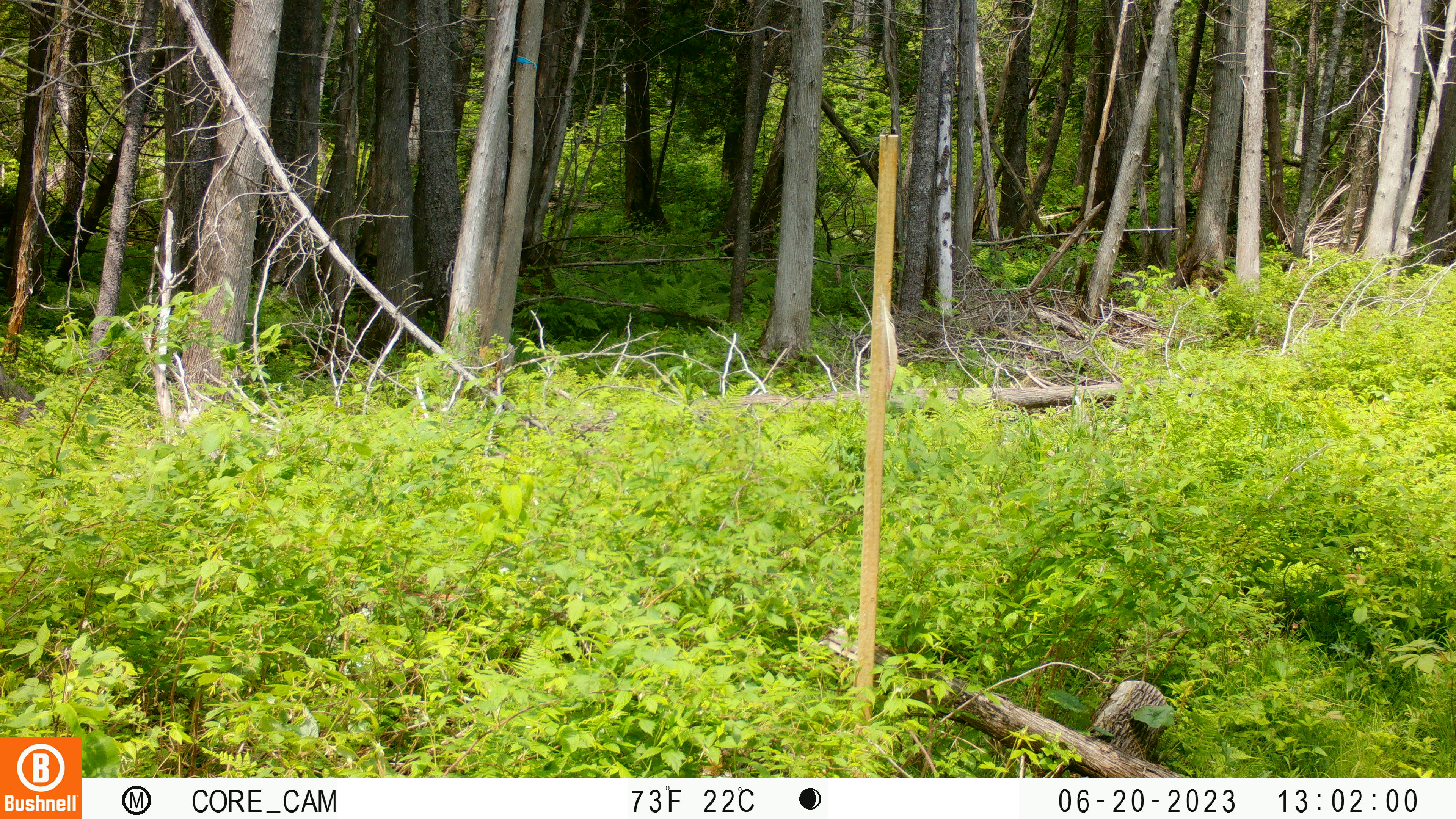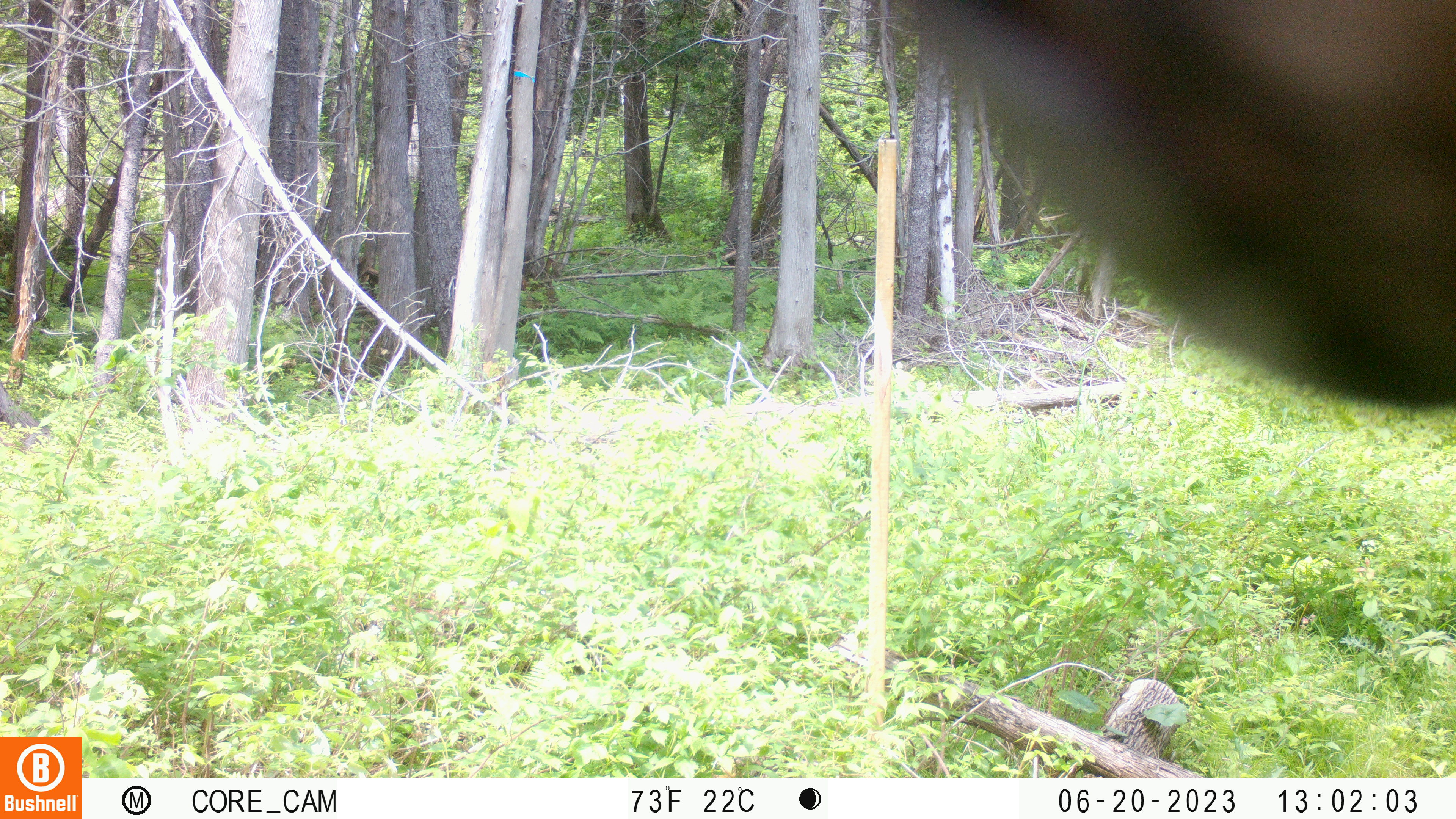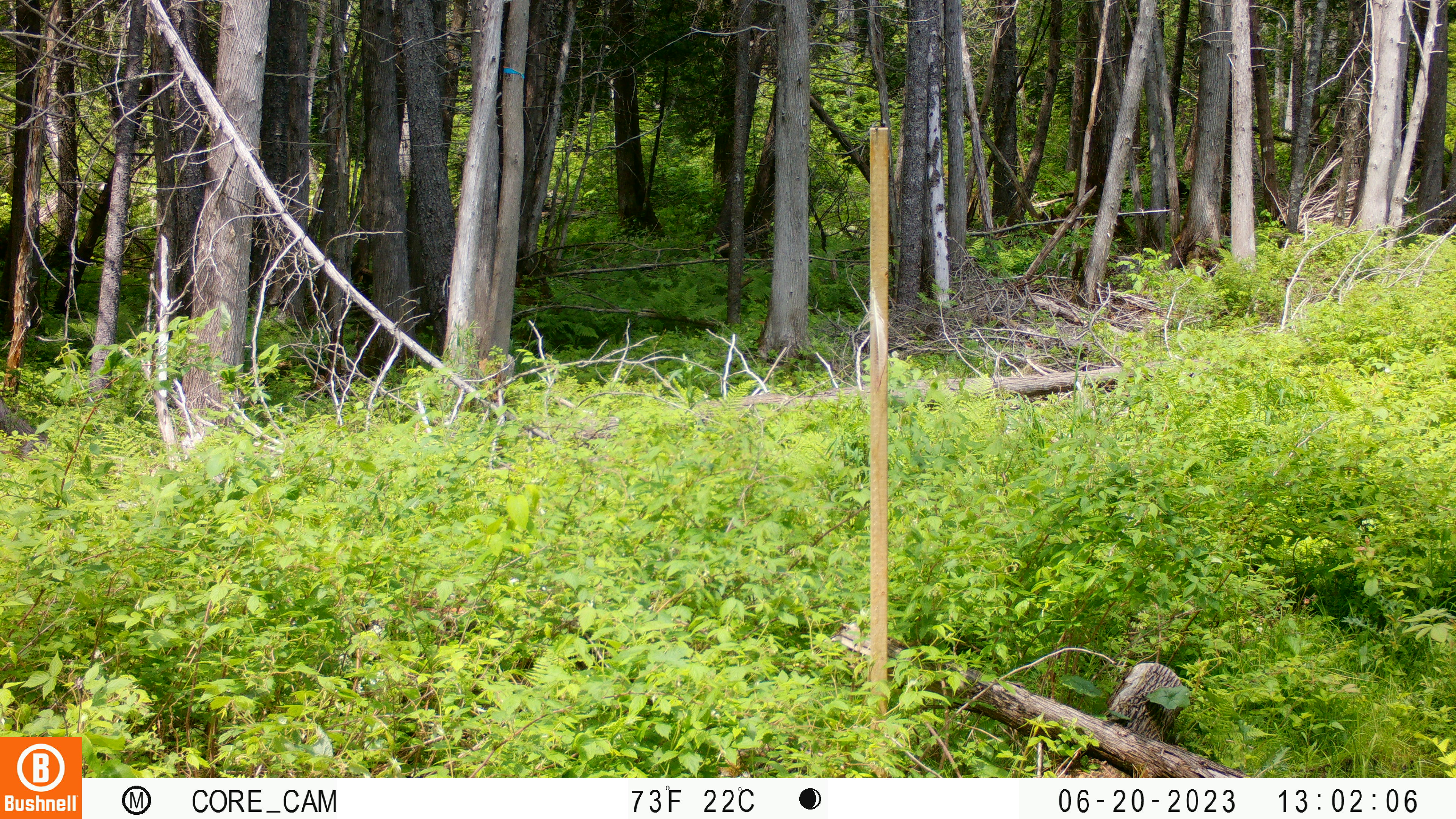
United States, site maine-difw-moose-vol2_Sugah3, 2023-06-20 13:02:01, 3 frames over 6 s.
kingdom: Animalia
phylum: Chordata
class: Mammalia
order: Carnivora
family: Ursidae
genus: Ursus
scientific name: Ursus americanus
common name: black bear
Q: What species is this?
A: Black bear (Ursus americanus).